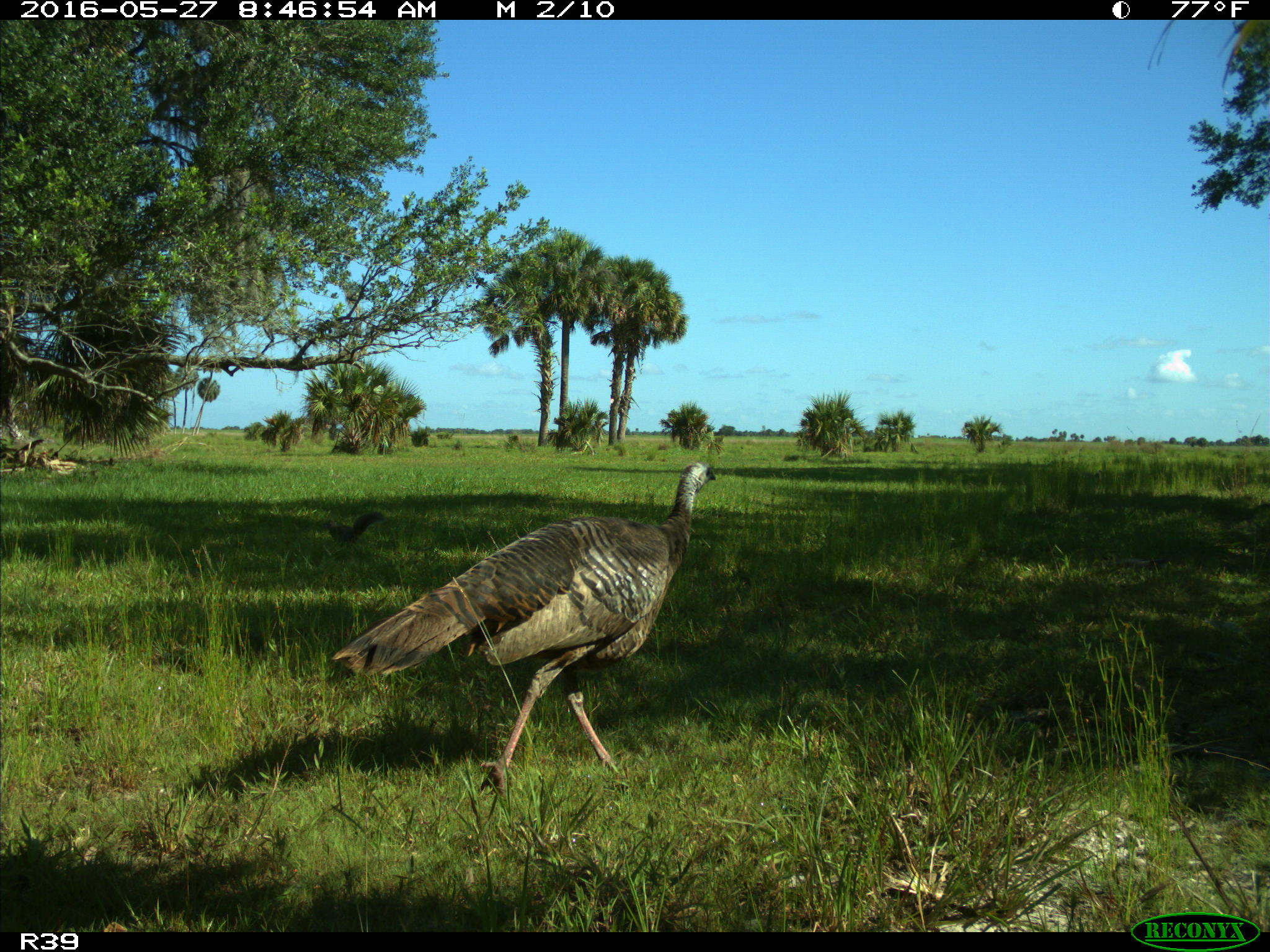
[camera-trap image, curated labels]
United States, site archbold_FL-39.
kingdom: Animalia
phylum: Chordata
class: Aves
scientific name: Aves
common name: birds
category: unidentified bird